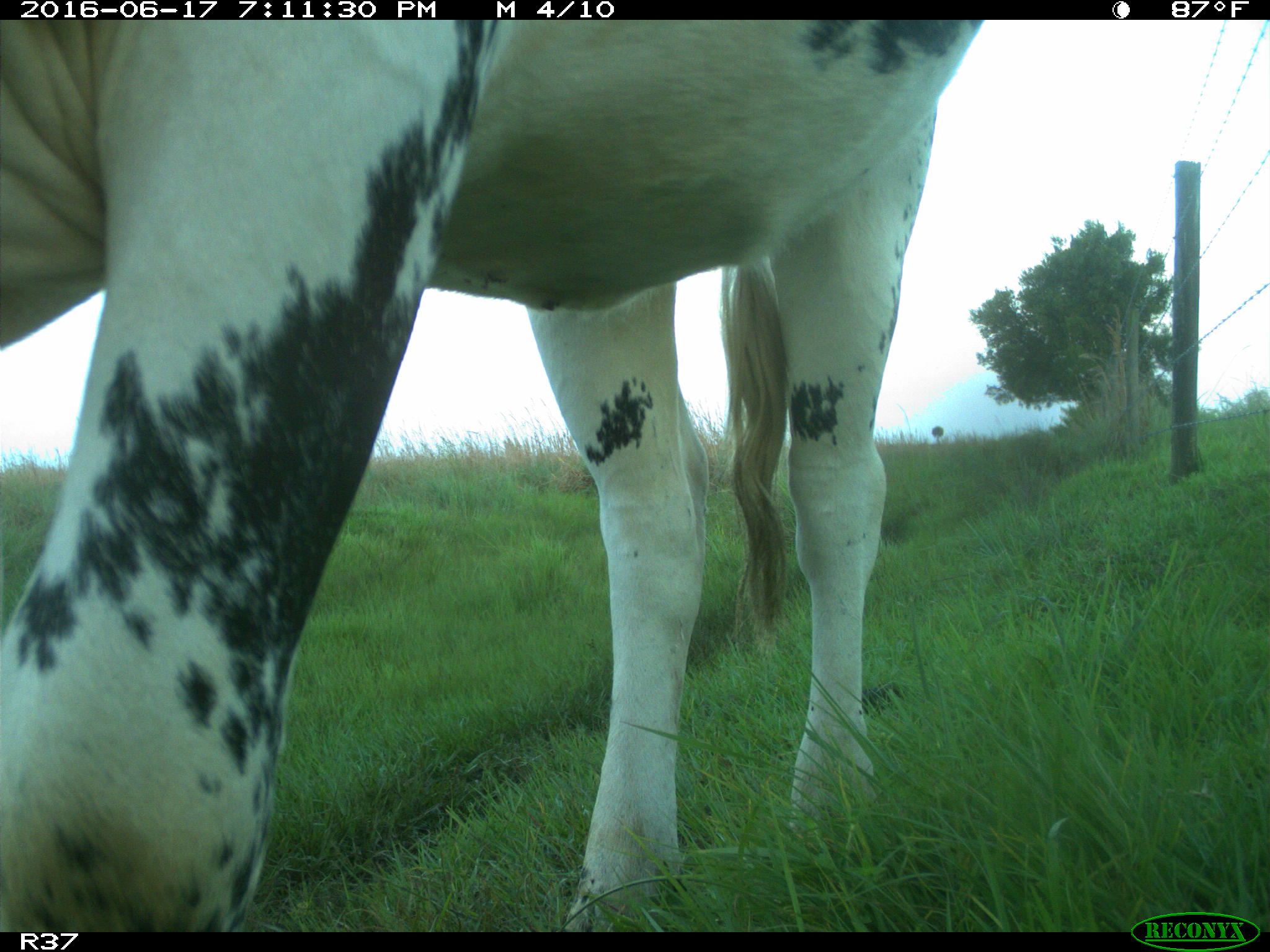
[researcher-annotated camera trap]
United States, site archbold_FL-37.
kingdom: Animalia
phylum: Chordata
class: Mammalia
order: Artiodactyla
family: Bovidae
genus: Bos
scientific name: Bos taurus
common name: domestic cow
Bos taurus (domestic cow).